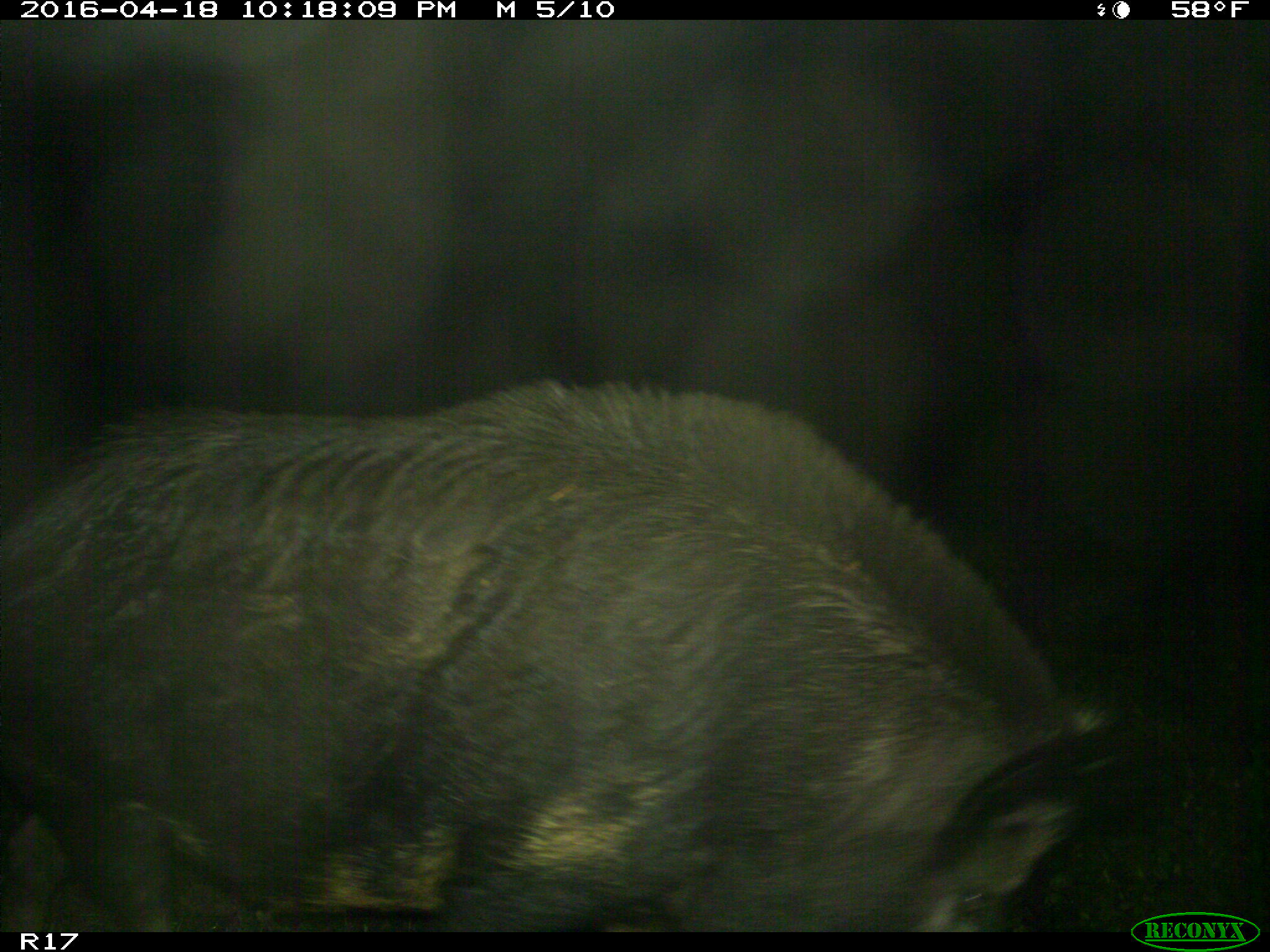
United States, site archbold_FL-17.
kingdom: Animalia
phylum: Chordata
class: Mammalia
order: Artiodactyla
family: Suidae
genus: Sus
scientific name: Sus scrofa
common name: wild boar